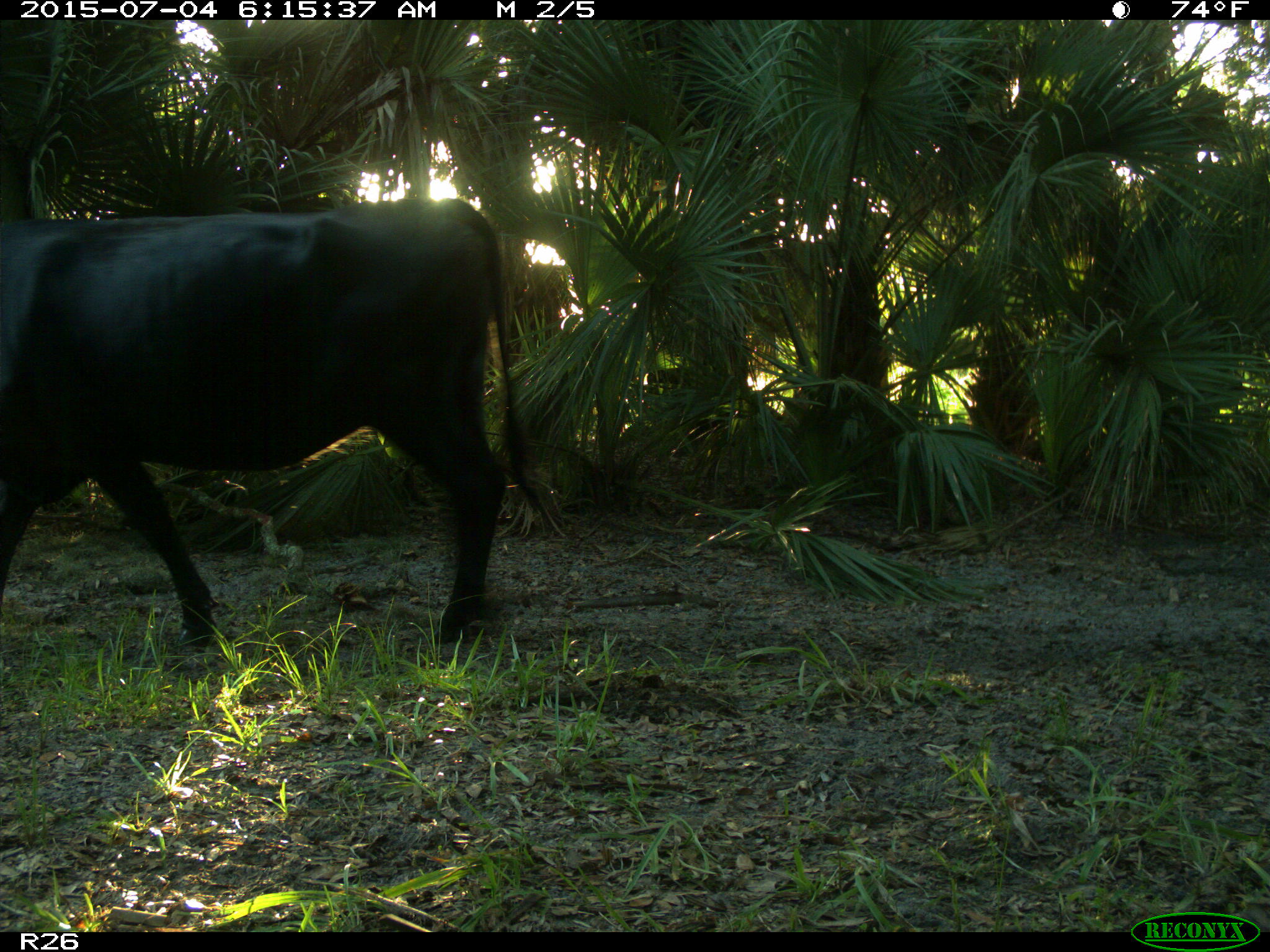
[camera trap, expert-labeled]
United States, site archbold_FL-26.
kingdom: Animalia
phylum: Chordata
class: Mammalia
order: Artiodactyla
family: Bovidae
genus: Bos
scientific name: Bos taurus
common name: domestic cow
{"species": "Bos taurus (domestic cow)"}